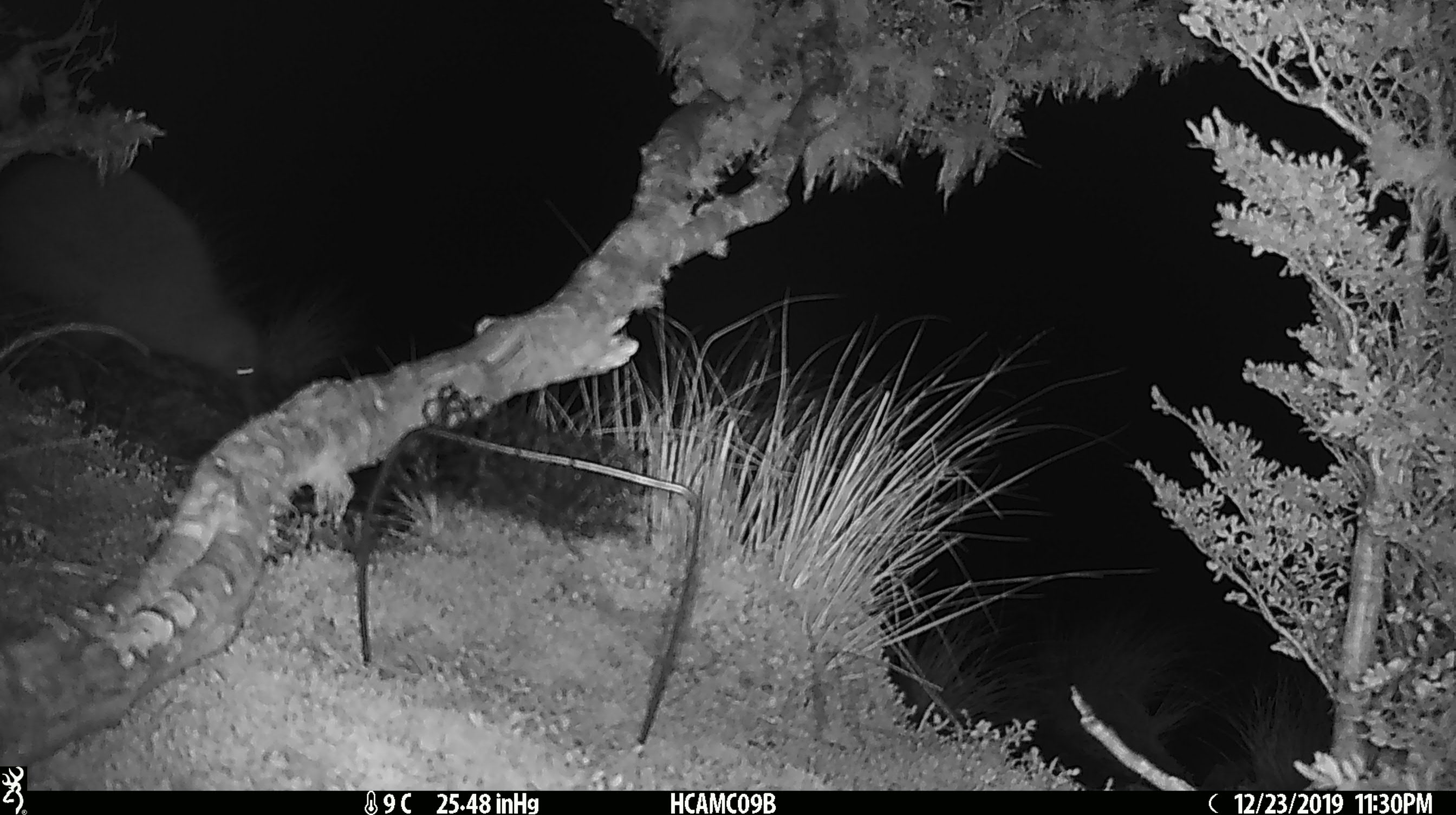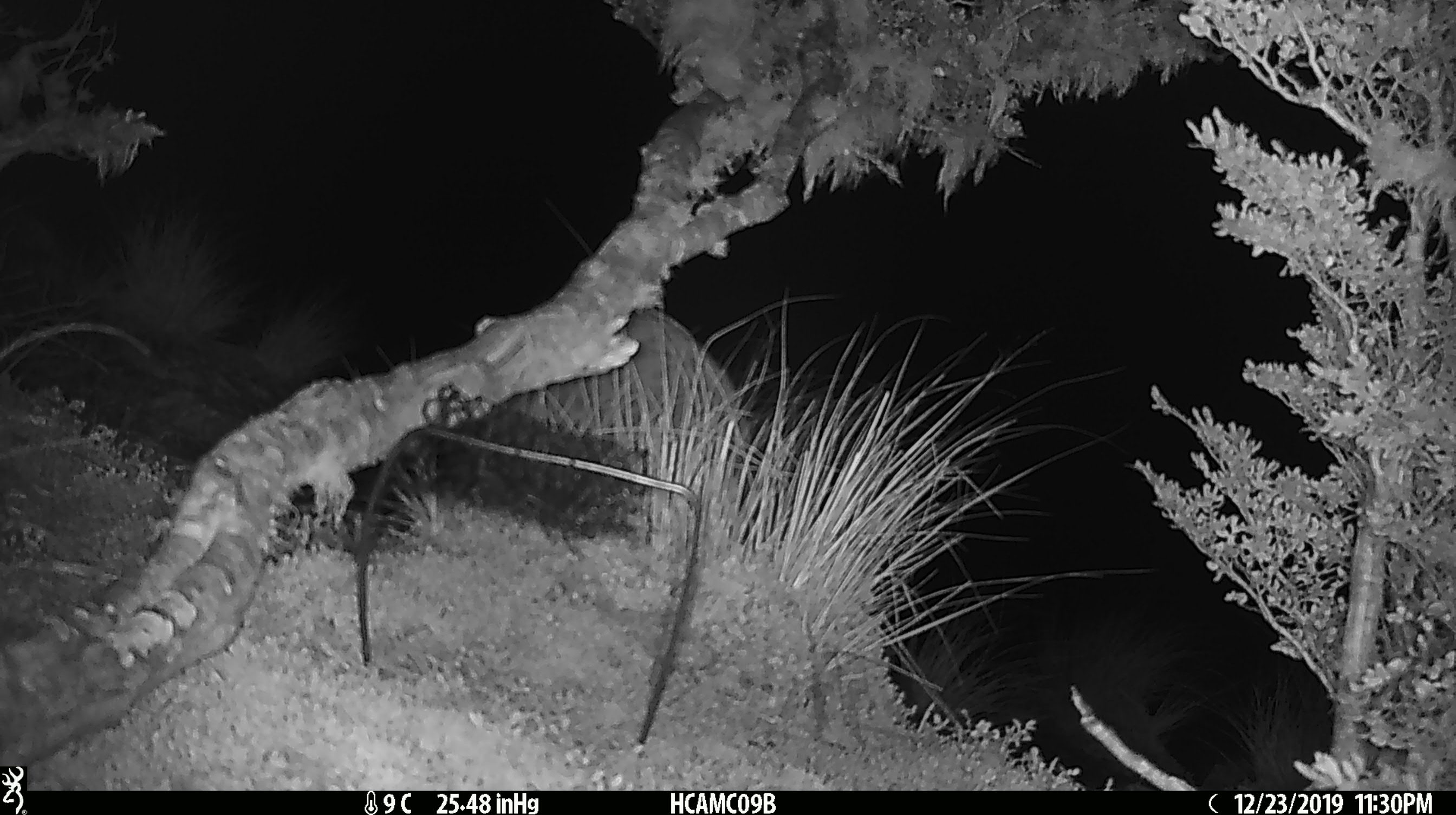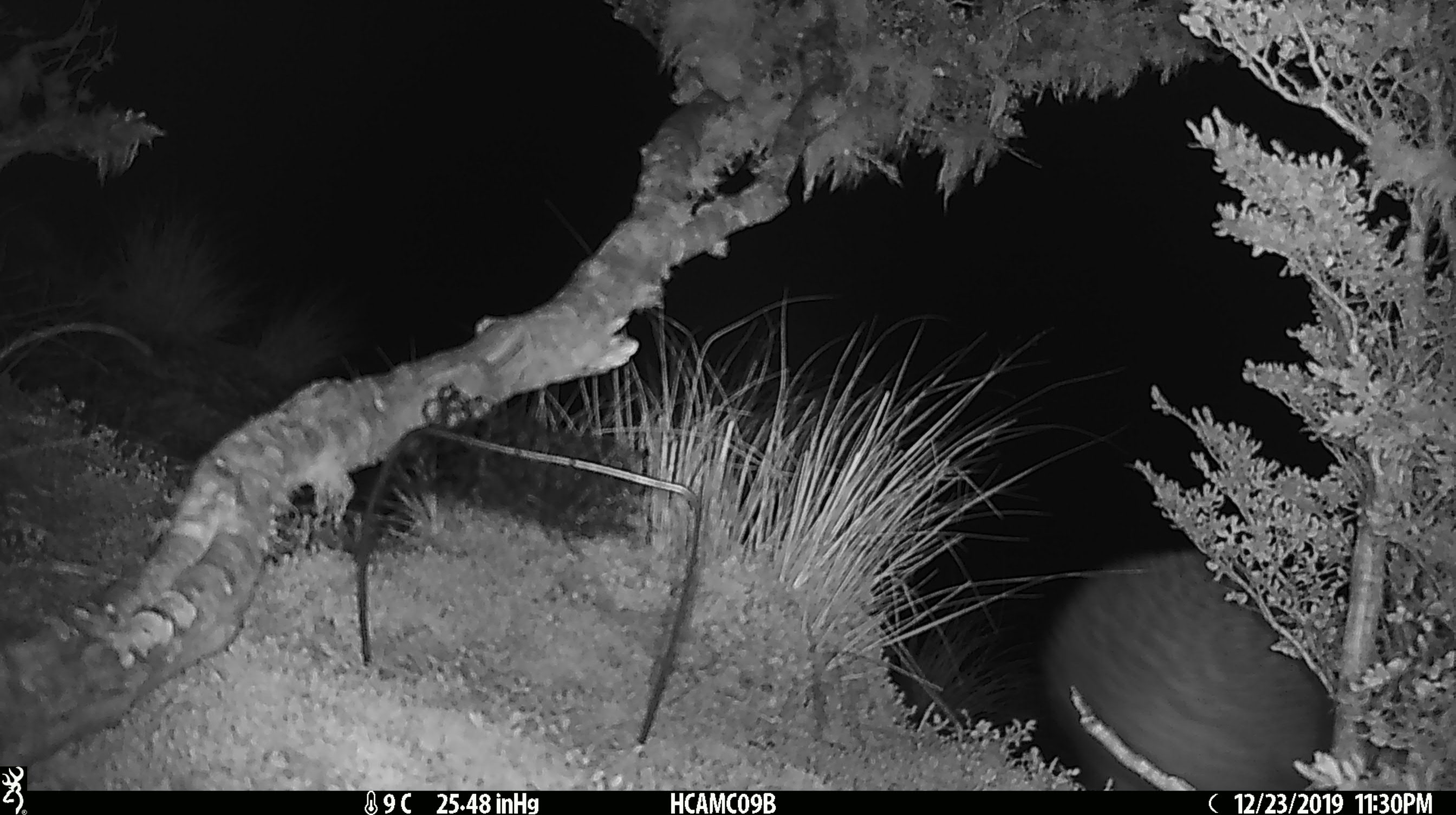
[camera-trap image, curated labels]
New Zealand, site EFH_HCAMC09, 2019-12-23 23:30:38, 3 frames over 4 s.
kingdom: Animalia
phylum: Chordata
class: Aves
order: Apterygiformes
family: Apterygidae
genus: Apteryx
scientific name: Apteryx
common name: kiwi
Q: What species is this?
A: Kiwi (Apteryx).